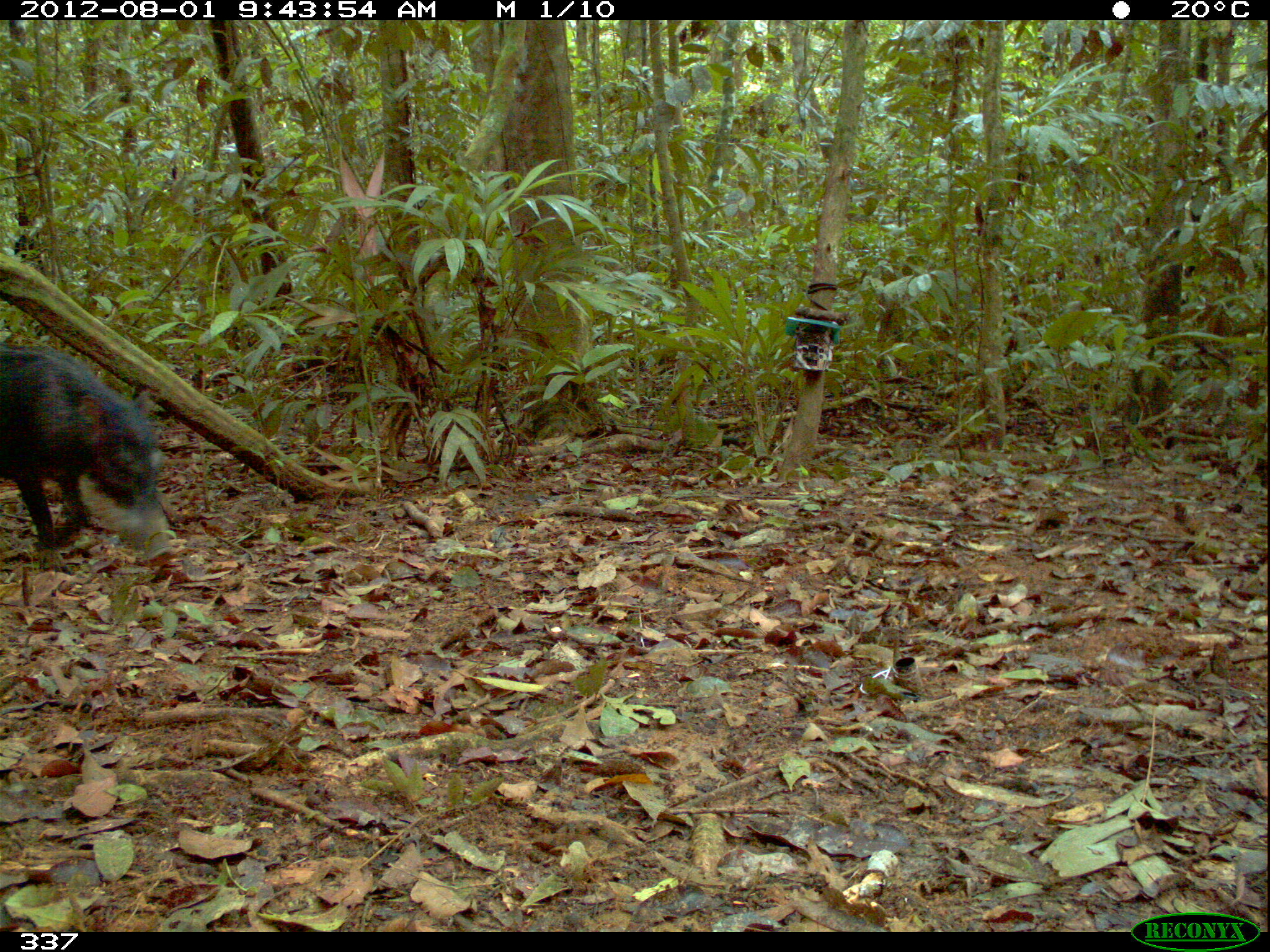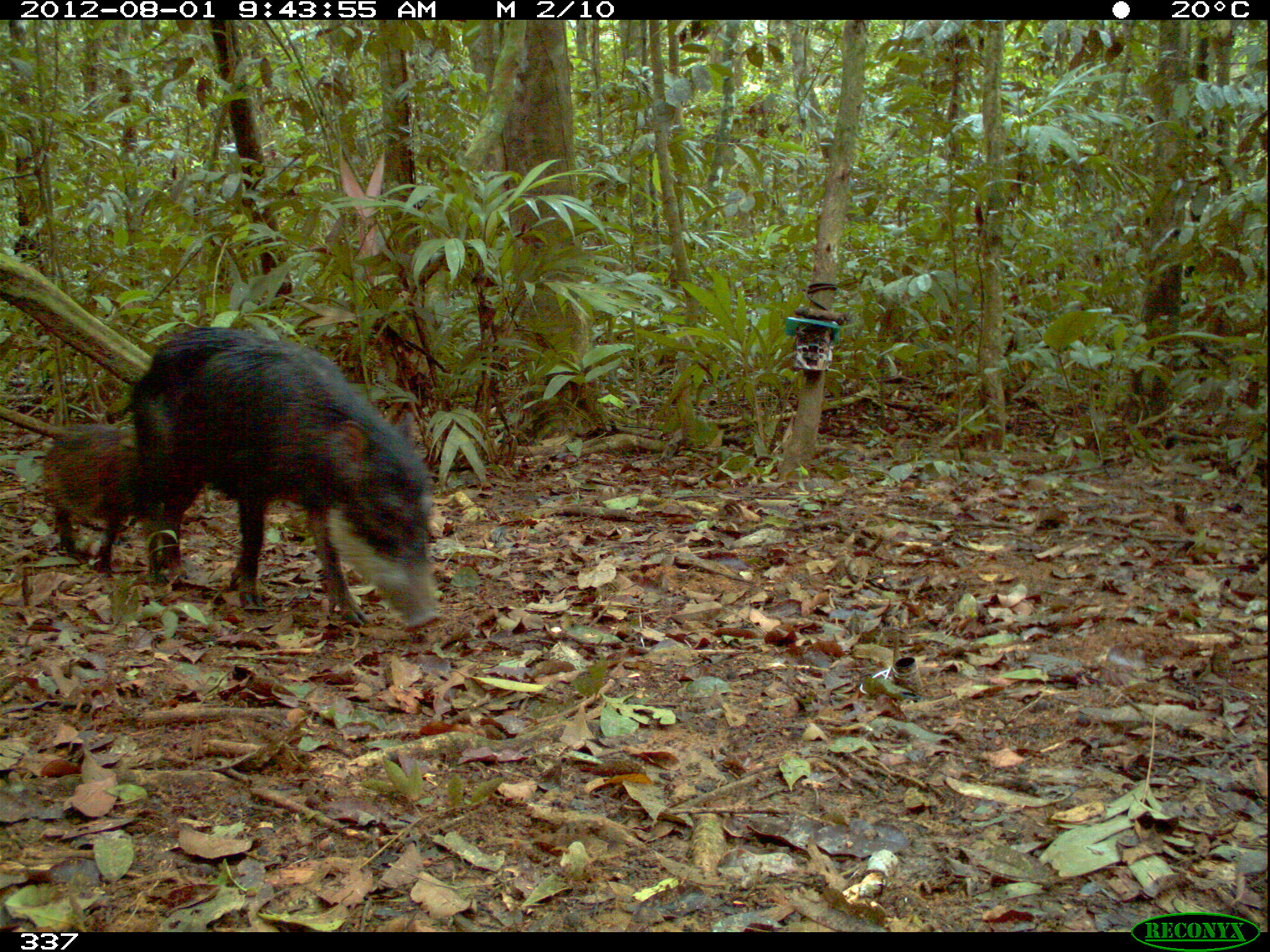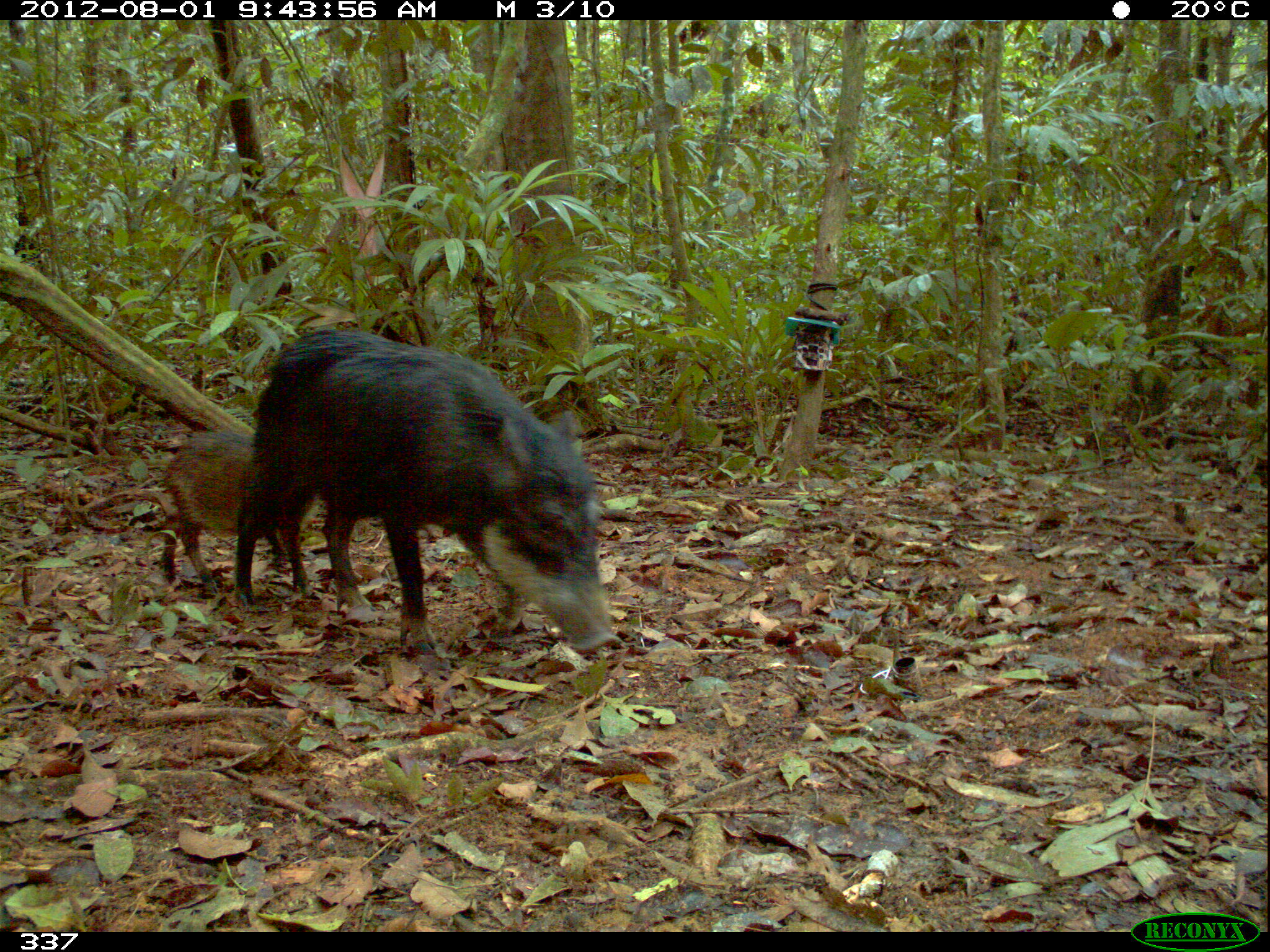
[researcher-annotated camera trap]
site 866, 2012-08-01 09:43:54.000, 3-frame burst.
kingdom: Animalia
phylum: Chordata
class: Mammalia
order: Artiodactyla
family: Tayassuidae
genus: Tayassu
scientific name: Tayassu pecari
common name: white-lipped peccary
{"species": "Tayassu pecari (white-lipped peccary)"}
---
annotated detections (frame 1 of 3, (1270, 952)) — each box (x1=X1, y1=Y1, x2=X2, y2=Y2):
tayassu pecari: (x1=0, y1=339, x2=175, y2=566)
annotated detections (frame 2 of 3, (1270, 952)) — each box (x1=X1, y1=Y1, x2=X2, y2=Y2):
tayassu pecari: (x1=129, y1=326, x2=444, y2=632); (x1=41, y1=422, x2=150, y2=577)